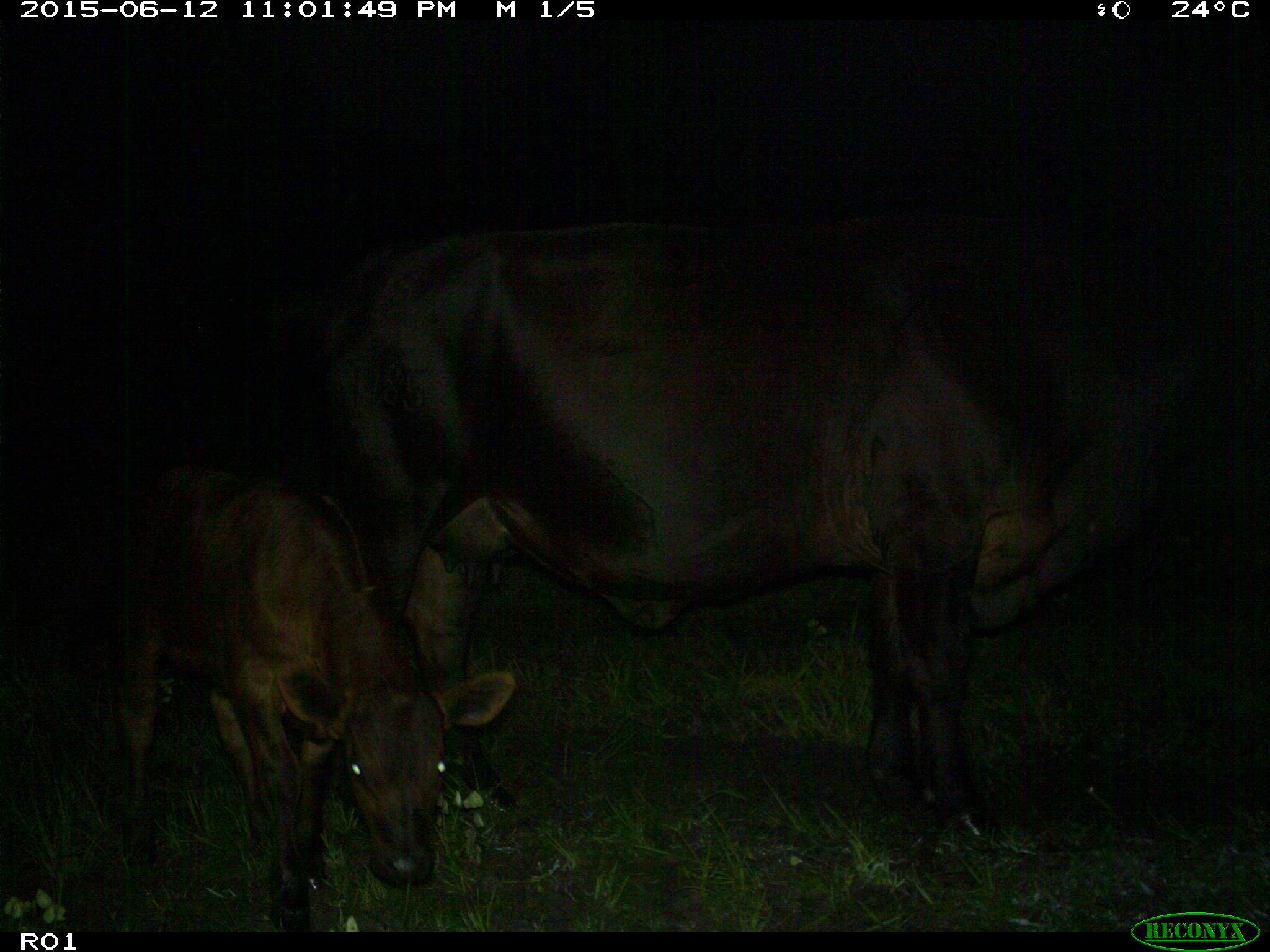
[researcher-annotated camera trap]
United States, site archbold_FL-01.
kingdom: Animalia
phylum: Chordata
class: Mammalia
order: Artiodactyla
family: Bovidae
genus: Bos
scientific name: Bos taurus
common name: domestic cow